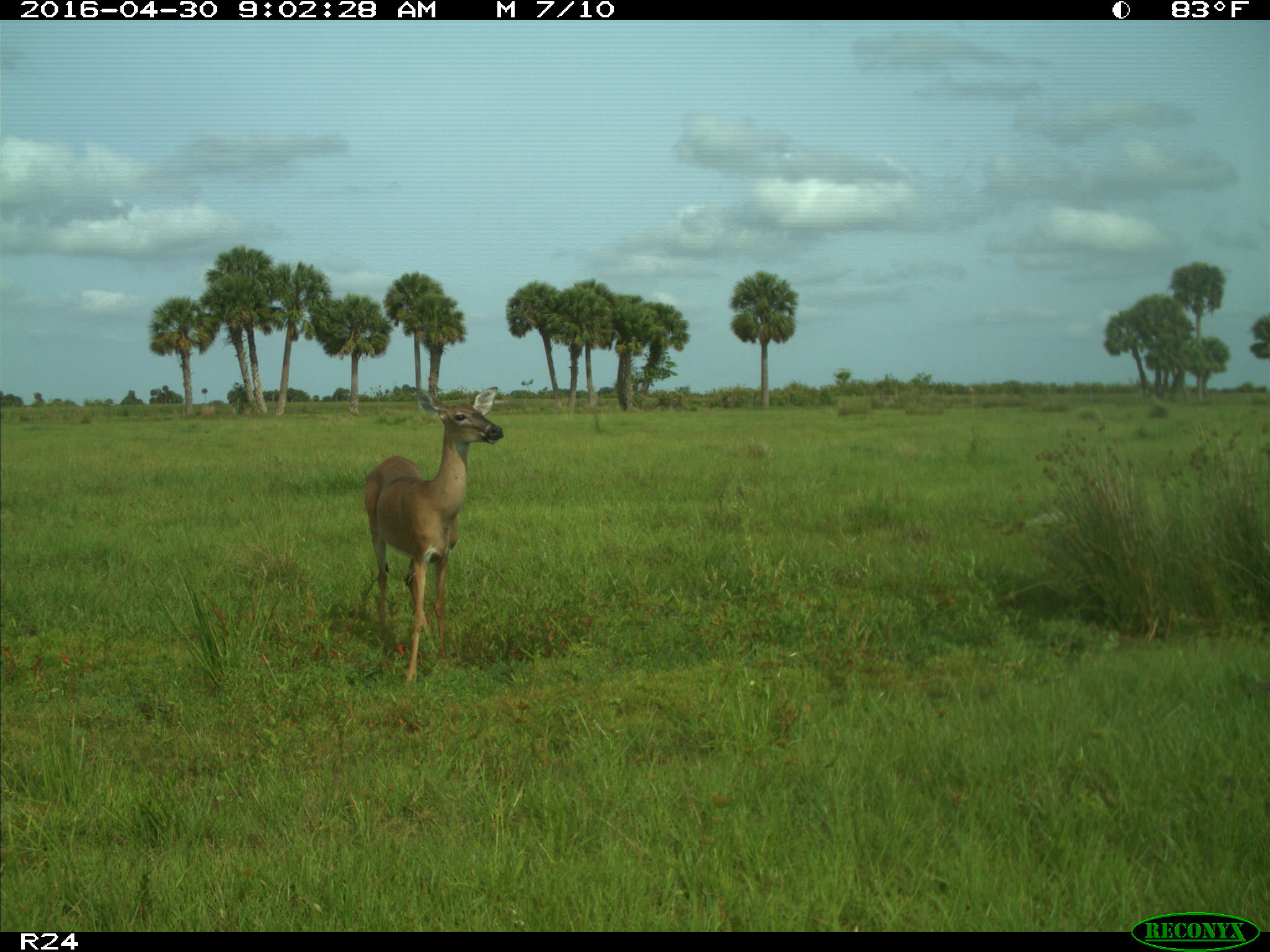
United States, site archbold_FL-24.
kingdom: Animalia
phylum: Chordata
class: Mammalia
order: Artiodactyla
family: Cervidae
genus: Odocoileus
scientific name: Odocoileus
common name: deer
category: unidentified deer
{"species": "unidentified deer (deer) (Odocoileus)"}